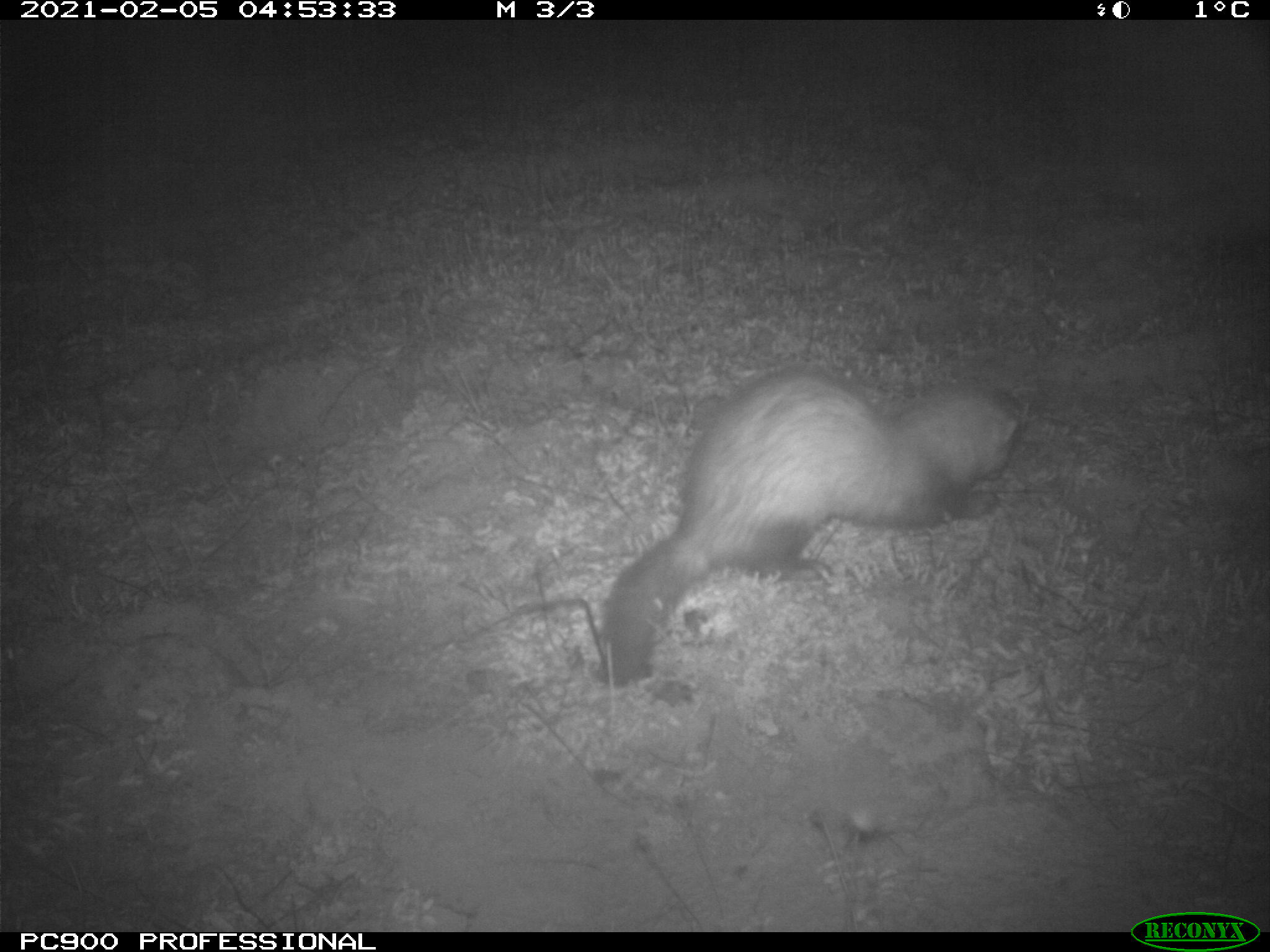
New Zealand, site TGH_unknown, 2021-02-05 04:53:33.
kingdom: Animalia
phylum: Chordata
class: Mammalia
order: Carnivora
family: Mustelidae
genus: Mustela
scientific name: Mustela furo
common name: ferret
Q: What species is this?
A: Ferret (Mustela furo).